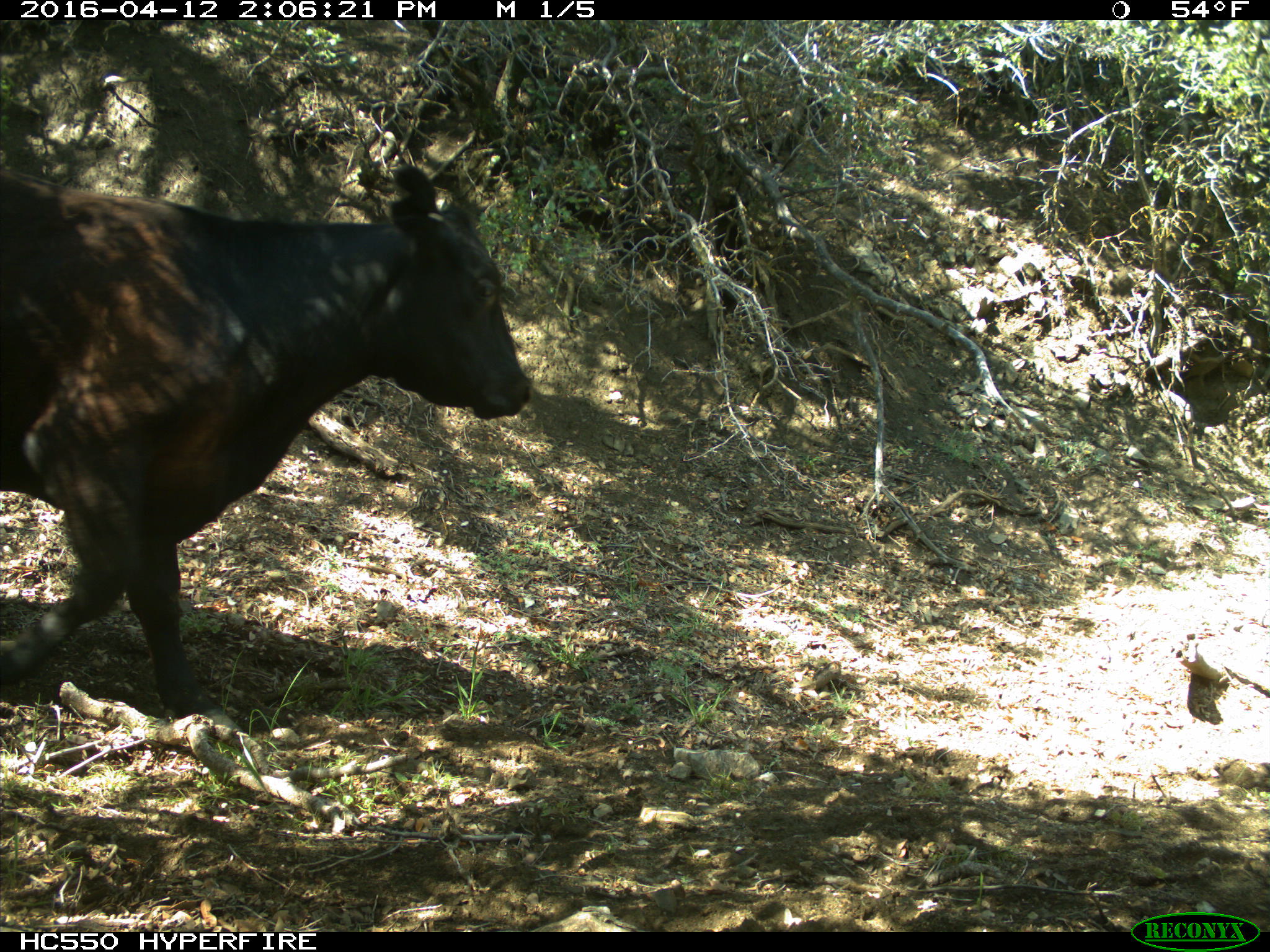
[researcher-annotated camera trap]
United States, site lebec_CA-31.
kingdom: Animalia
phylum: Chordata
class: Mammalia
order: Artiodactyla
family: Bovidae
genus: Bos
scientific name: Bos taurus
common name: domestic cow